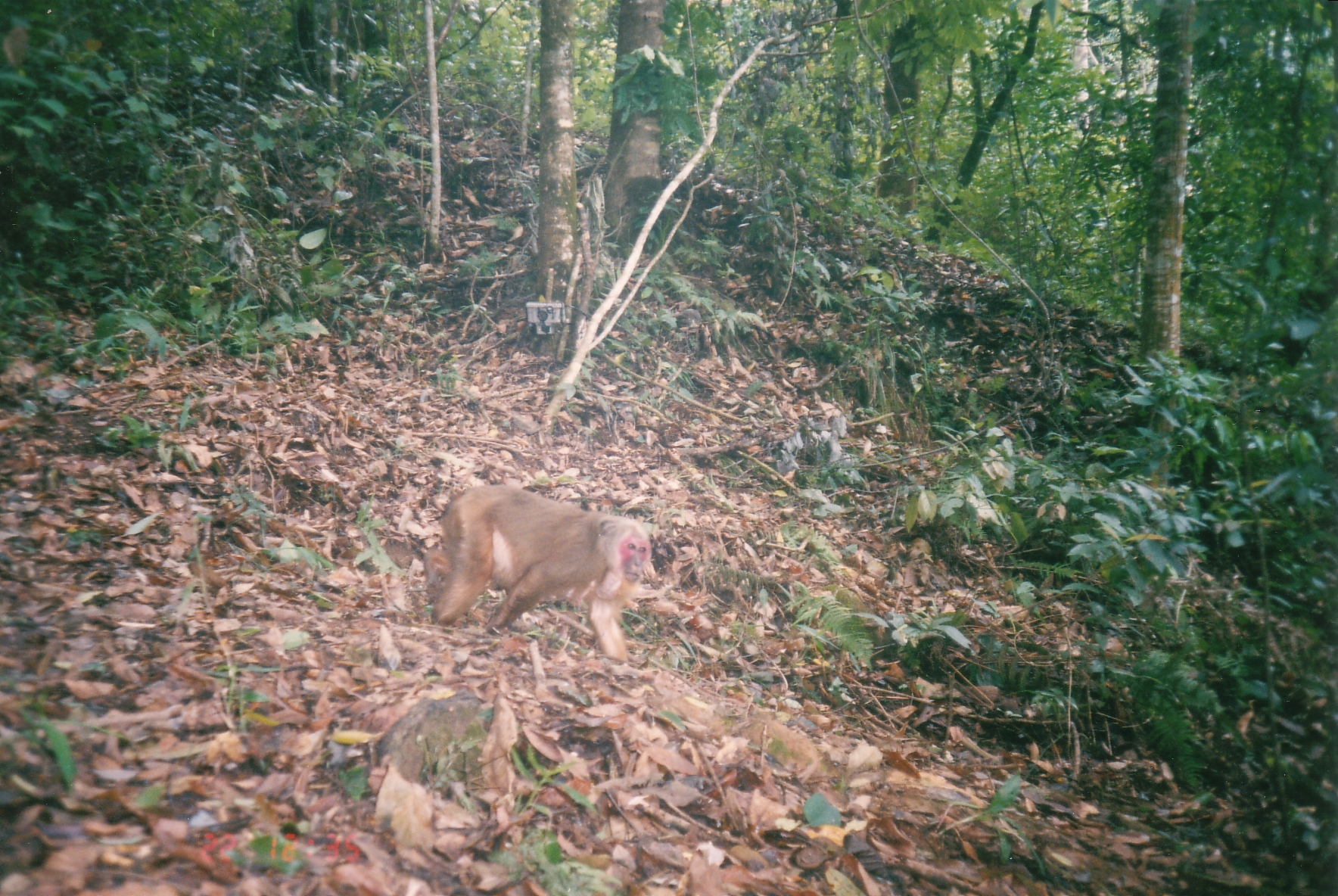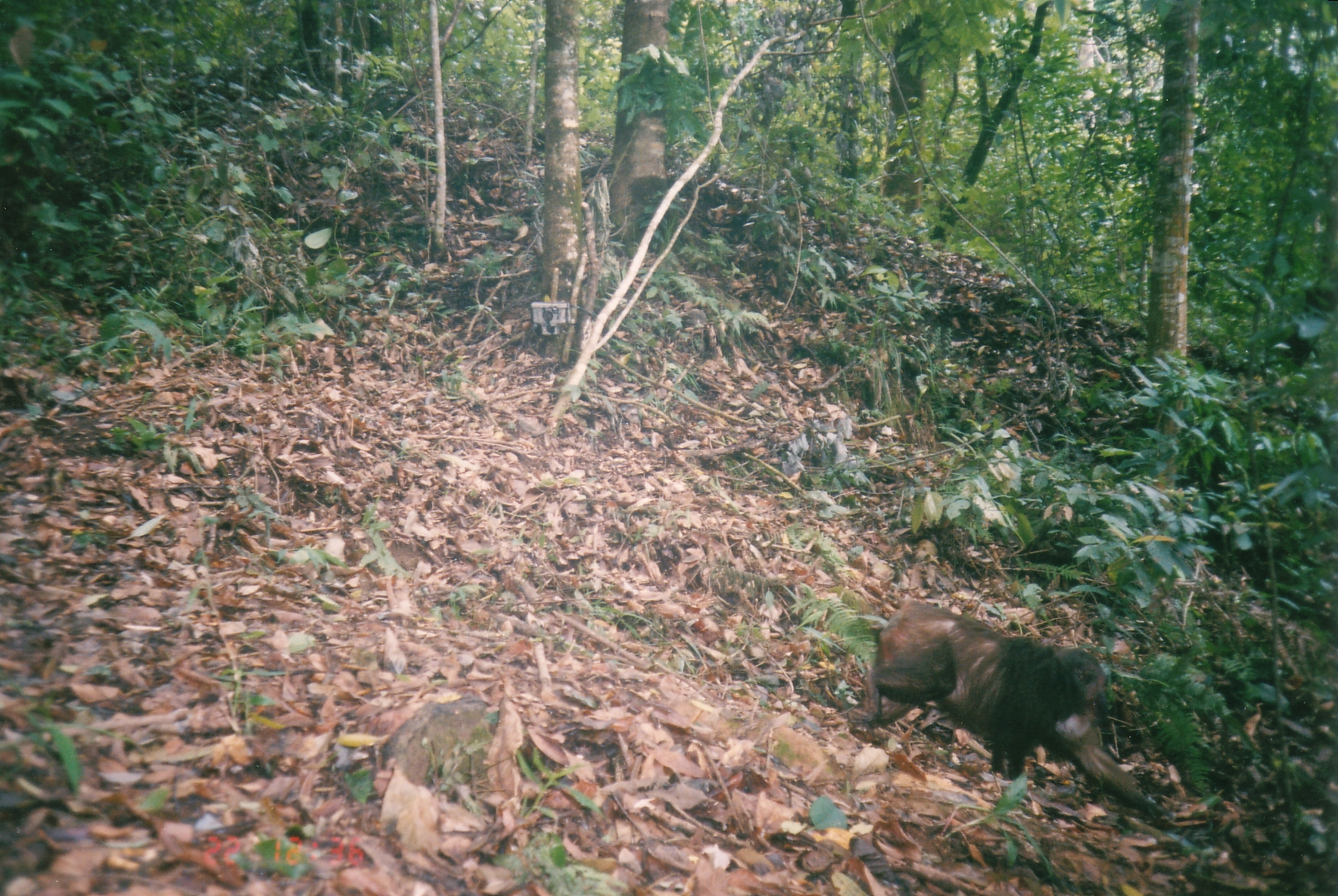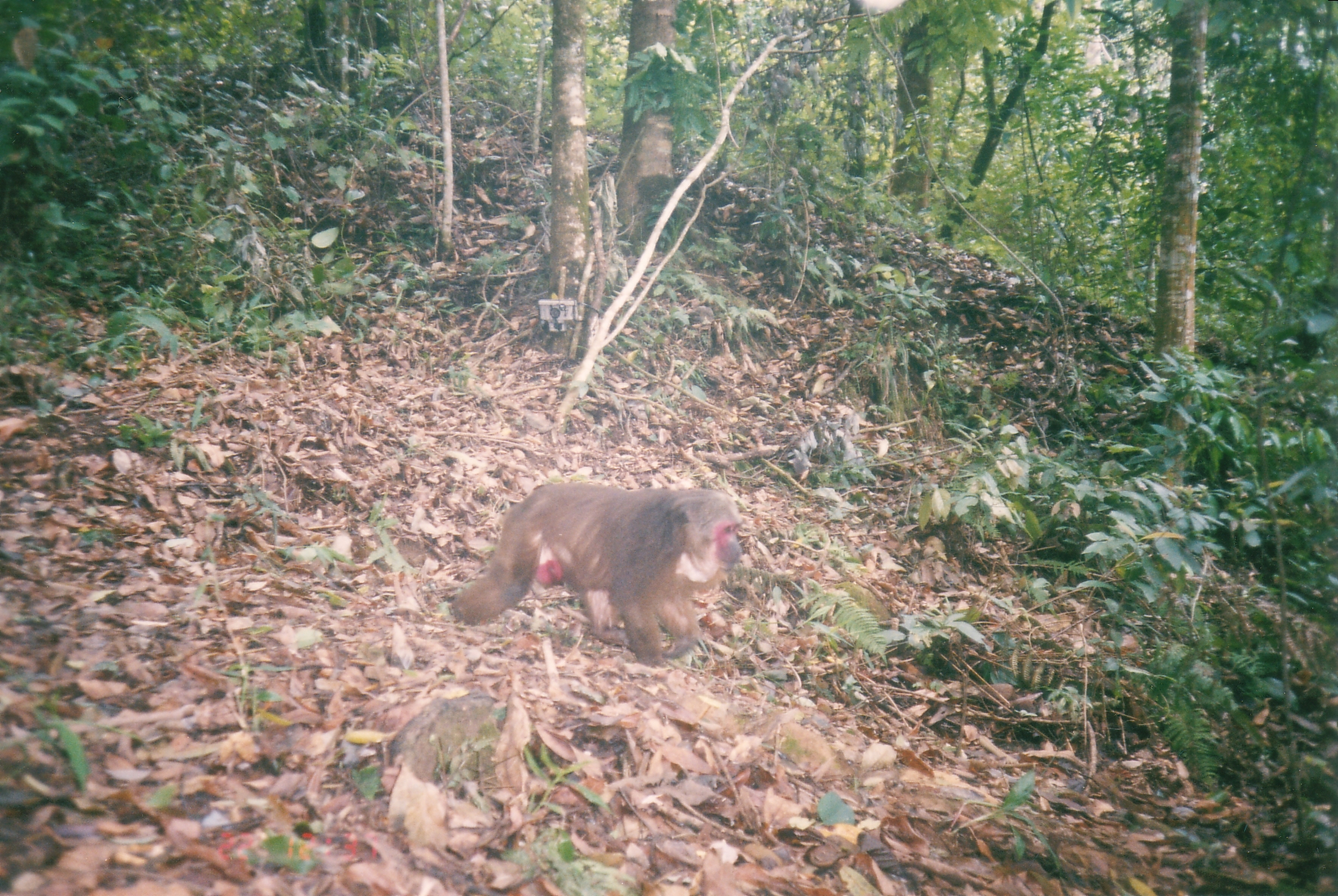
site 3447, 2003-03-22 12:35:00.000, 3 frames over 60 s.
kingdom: Animalia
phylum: Chordata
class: Mammalia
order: Primates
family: Cercopithecidae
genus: Macaca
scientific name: Macaca arctoides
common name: stump-tailed macaque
Macaca arctoides (stump-tailed macaque), count 1.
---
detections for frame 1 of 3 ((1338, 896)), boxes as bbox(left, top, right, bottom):
macaca arctoides: bbox(420, 483, 653, 665)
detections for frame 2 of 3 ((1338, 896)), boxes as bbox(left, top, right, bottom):
macaca arctoides: bbox(838, 601, 1177, 830)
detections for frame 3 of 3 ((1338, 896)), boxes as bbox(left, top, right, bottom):
macaca arctoides: bbox(448, 474, 748, 674)